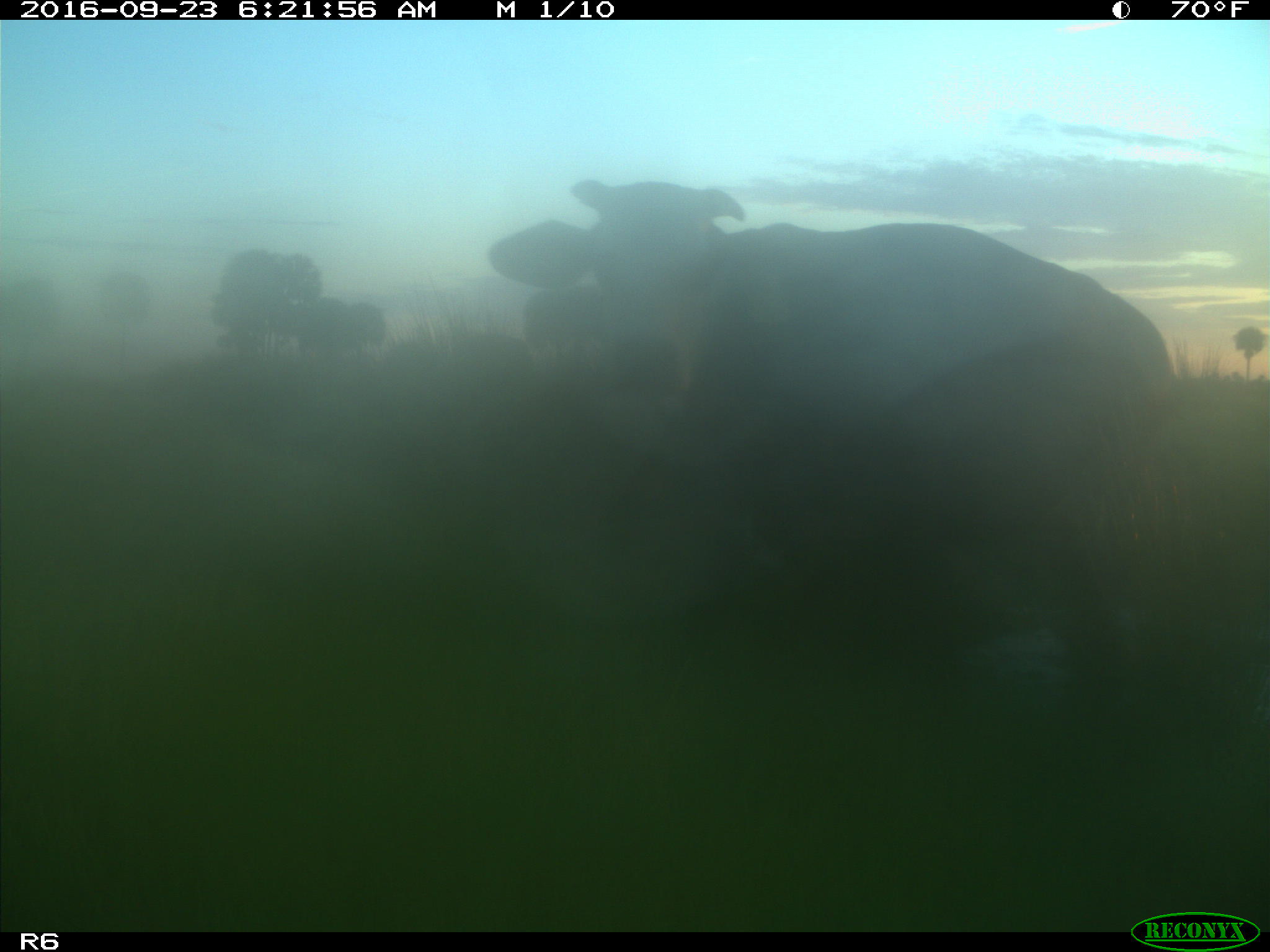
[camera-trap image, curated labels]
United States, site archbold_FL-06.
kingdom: Animalia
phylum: Chordata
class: Mammalia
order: Artiodactyla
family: Bovidae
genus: Bos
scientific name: Bos taurus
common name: domestic cow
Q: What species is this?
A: Bos taurus (domestic cow).